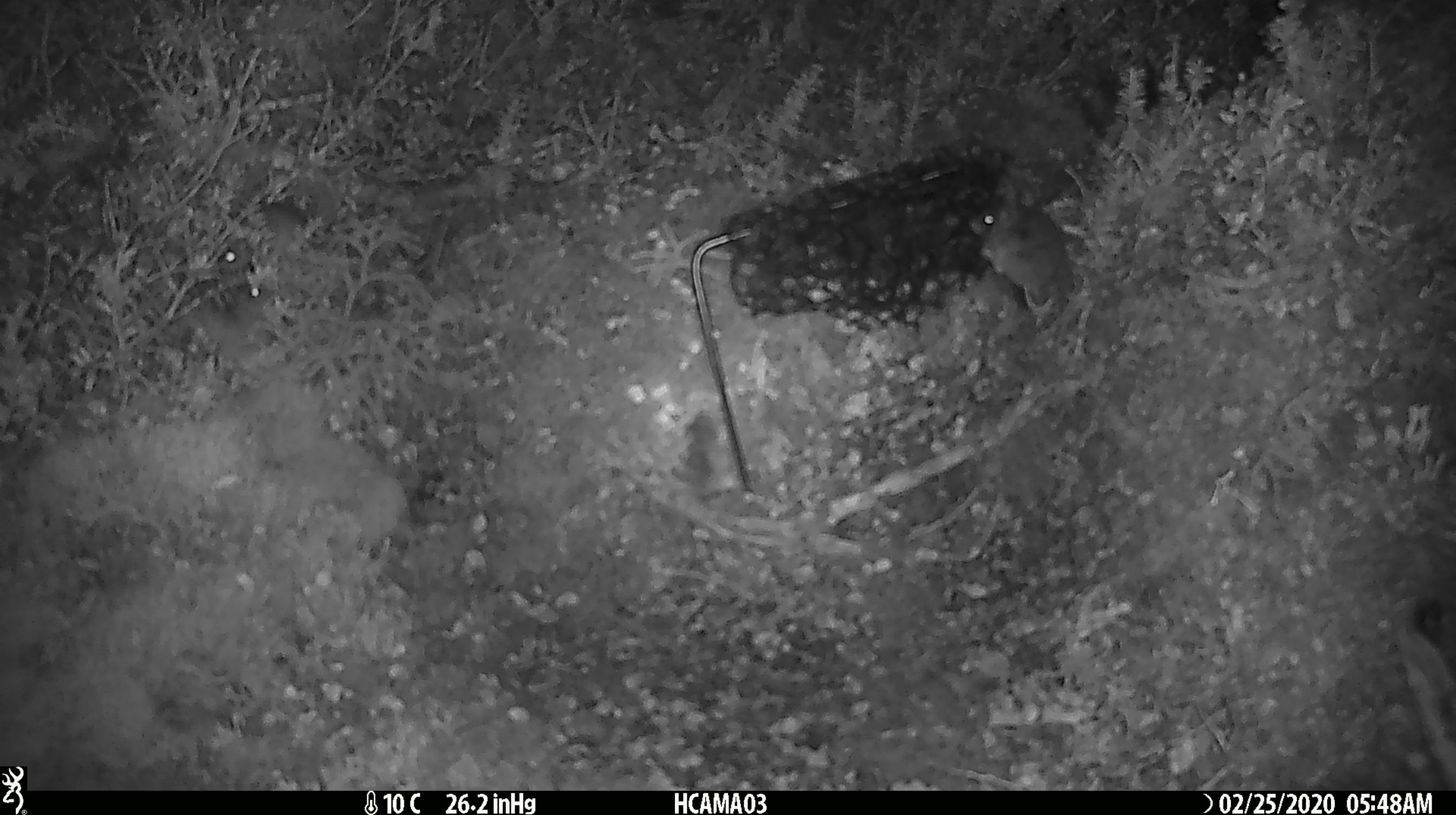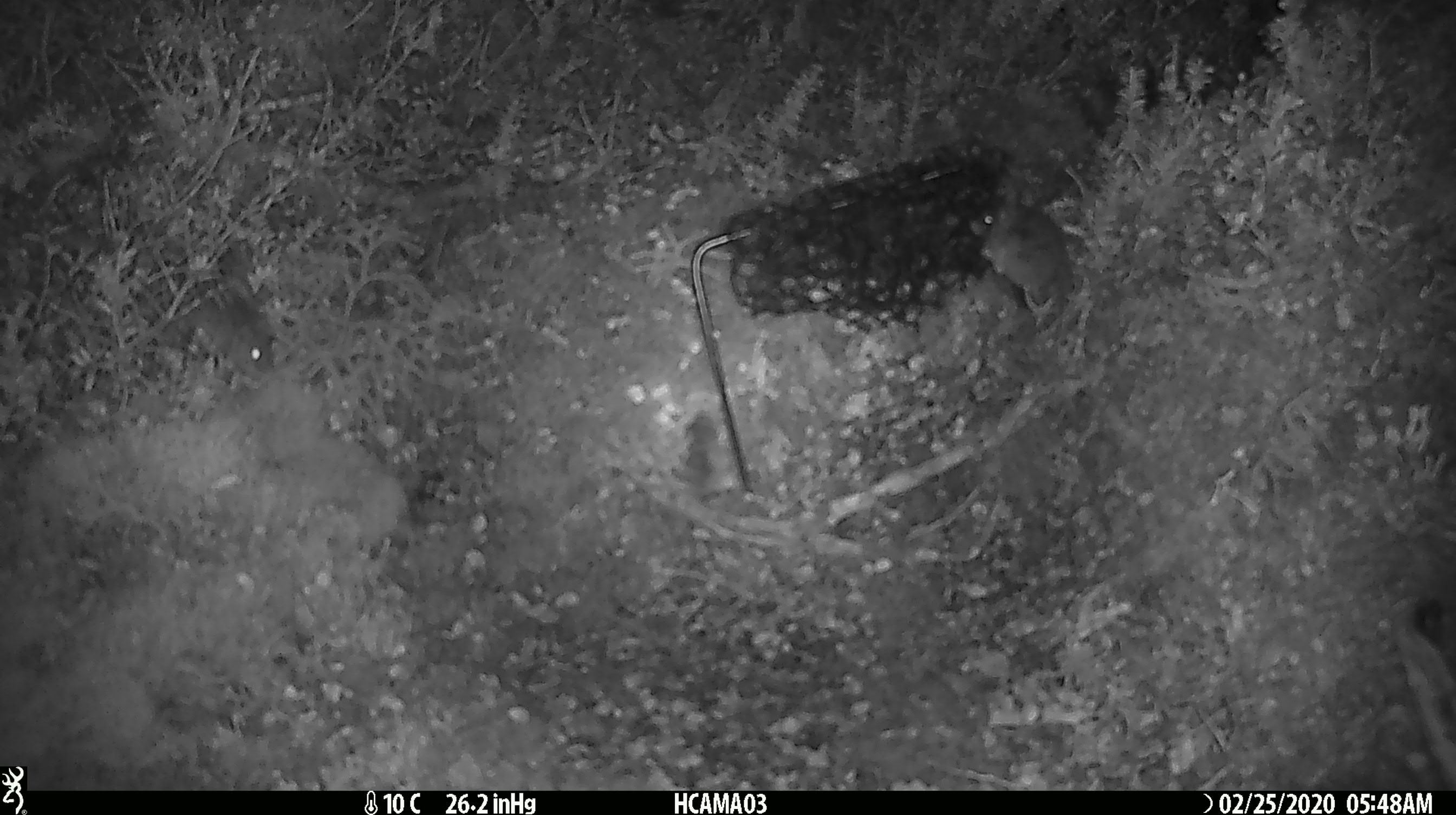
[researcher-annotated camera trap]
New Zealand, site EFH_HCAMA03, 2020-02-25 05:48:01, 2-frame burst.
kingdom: Animalia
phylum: Chordata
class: Mammalia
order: Rodentia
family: Muridae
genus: Mus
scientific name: Mus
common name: mouse